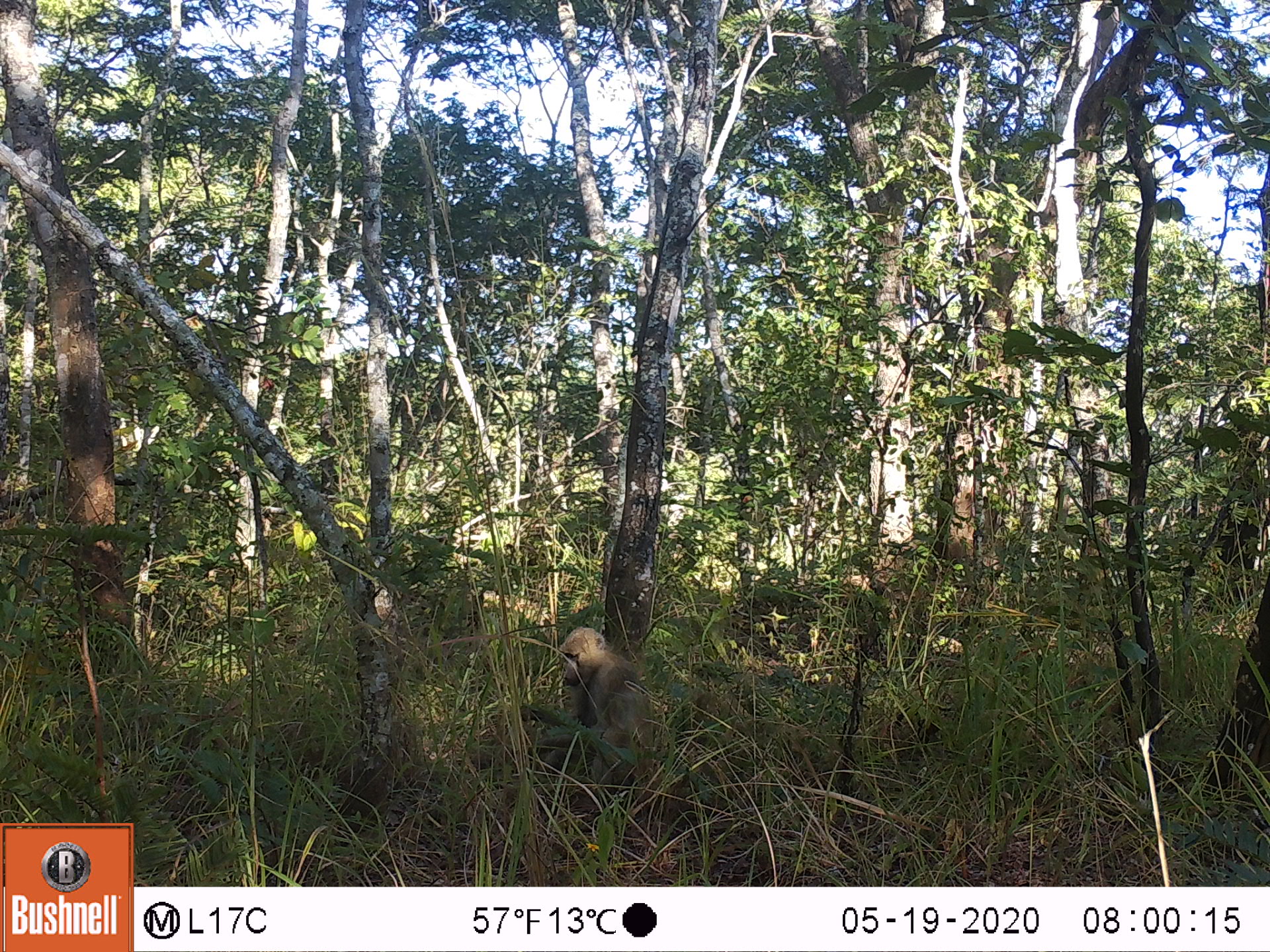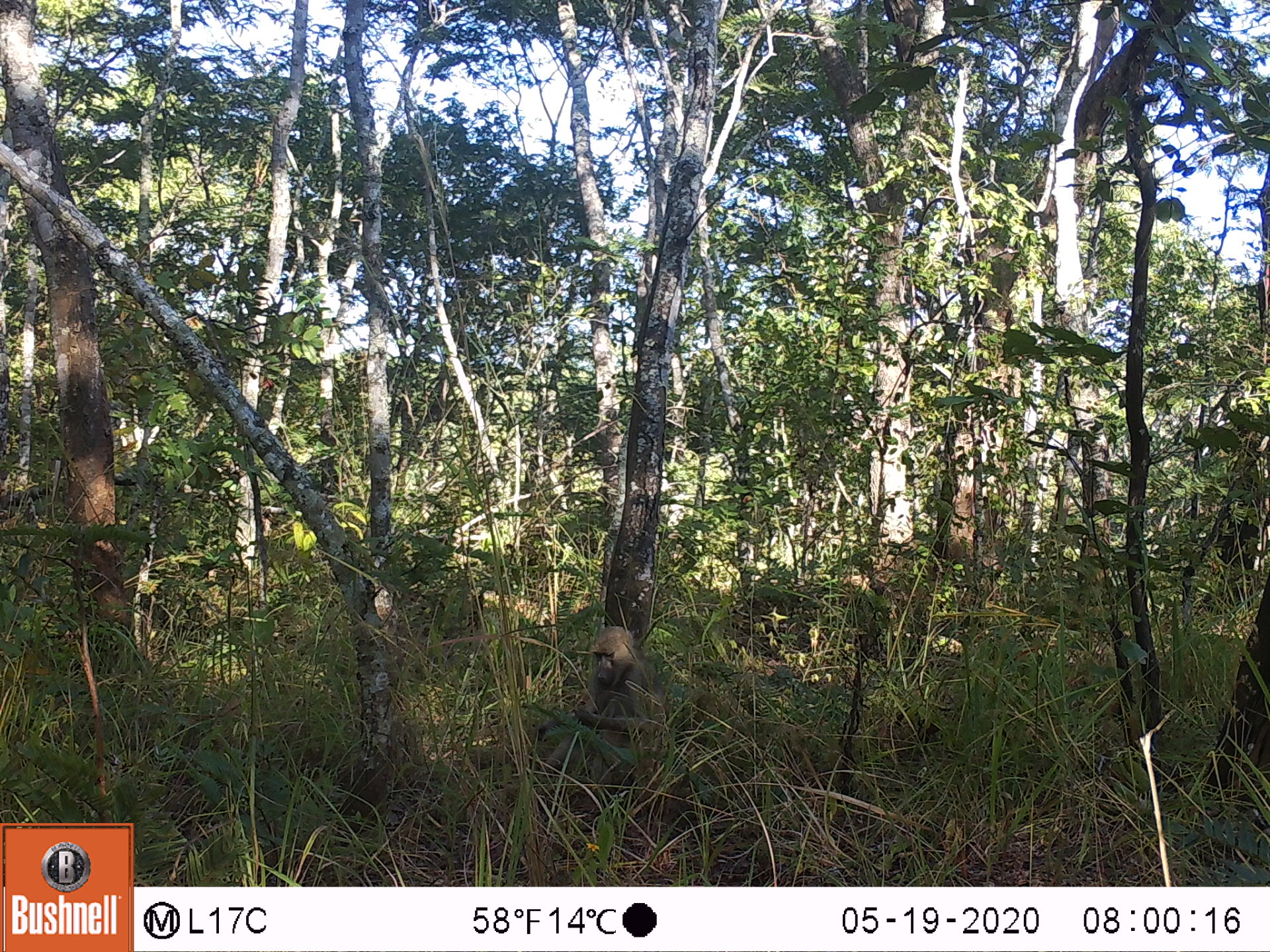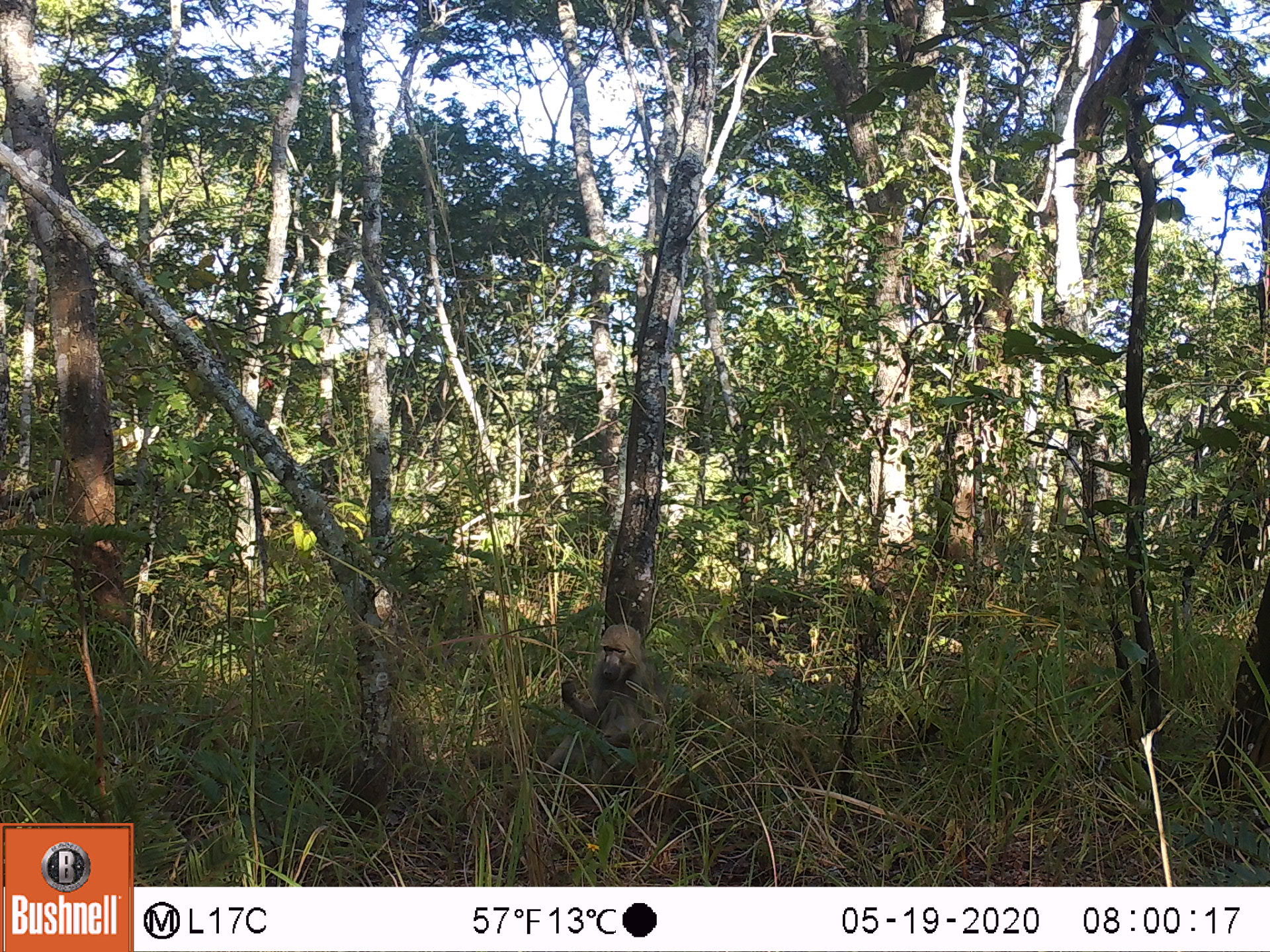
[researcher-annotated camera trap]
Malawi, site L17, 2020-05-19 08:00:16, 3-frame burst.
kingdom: Animalia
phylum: Chordata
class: Mammalia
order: Primates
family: Cercopithecidae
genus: Papio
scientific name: Papio cynocephalus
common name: yellow baboon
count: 1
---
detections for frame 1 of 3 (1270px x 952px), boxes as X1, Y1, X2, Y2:
yellow baboon: 519, 621, 663, 796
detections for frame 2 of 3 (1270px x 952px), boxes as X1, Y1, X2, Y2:
yellow baboon: 523, 624, 681, 792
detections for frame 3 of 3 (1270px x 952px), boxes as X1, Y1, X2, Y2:
yellow baboon: 531, 617, 676, 808